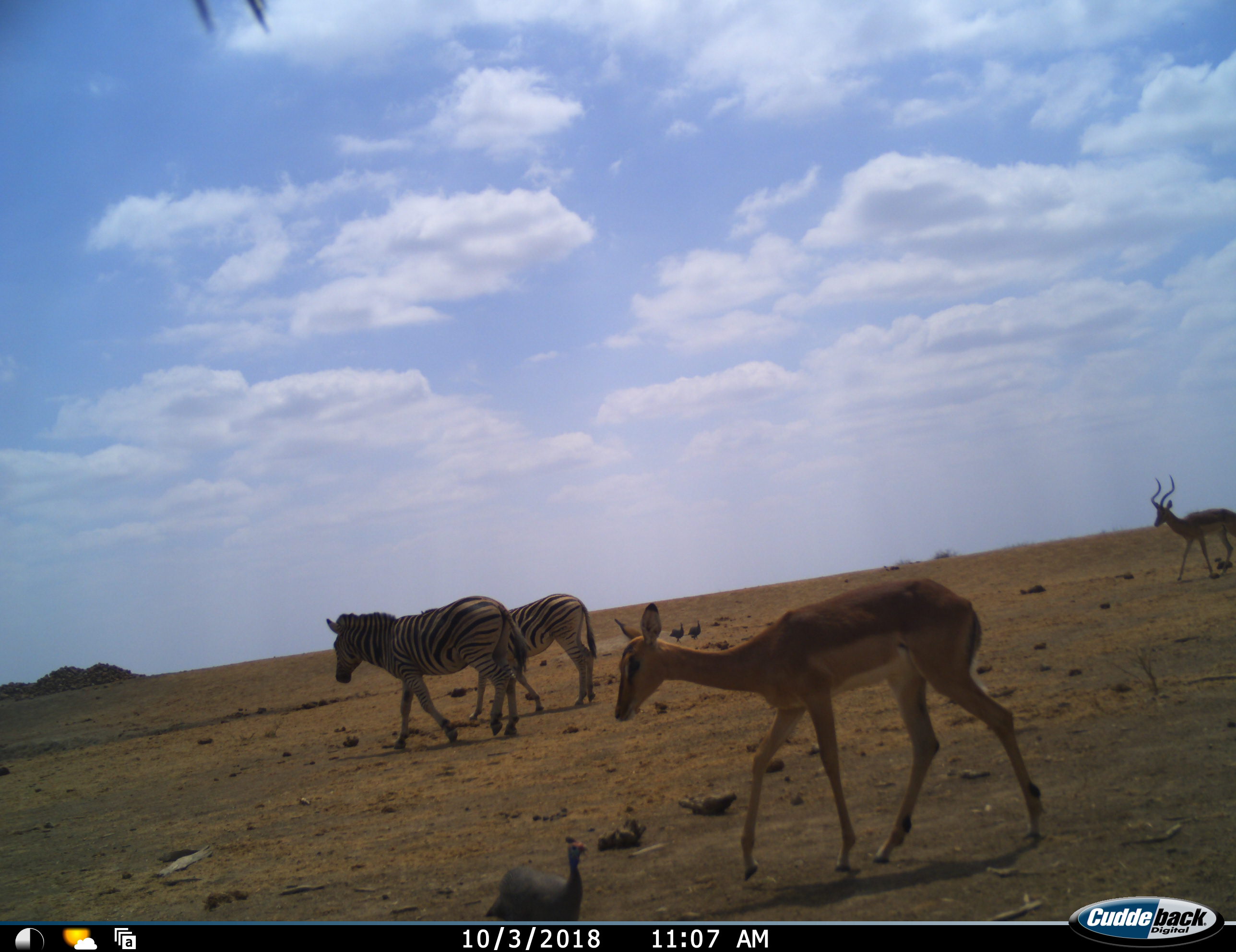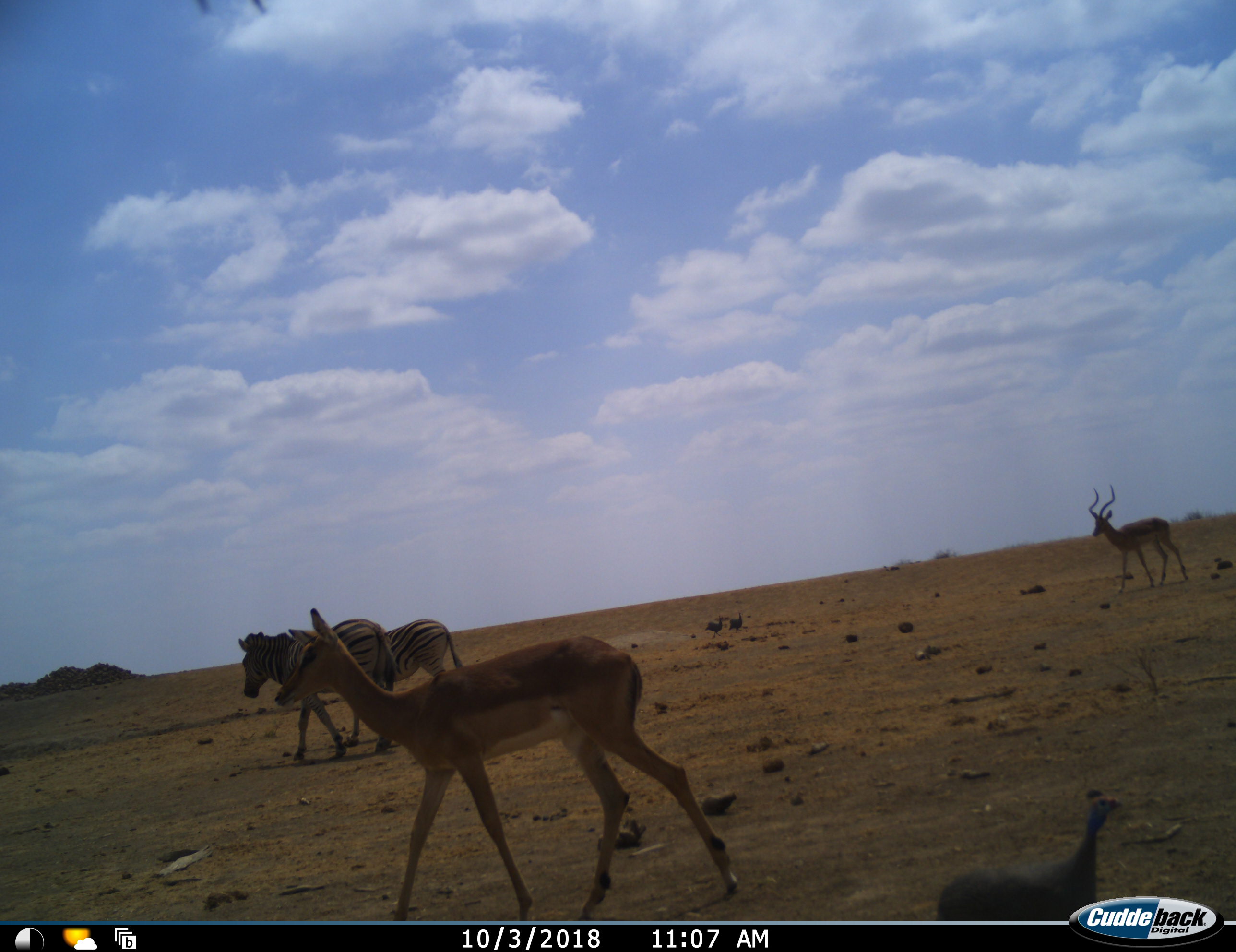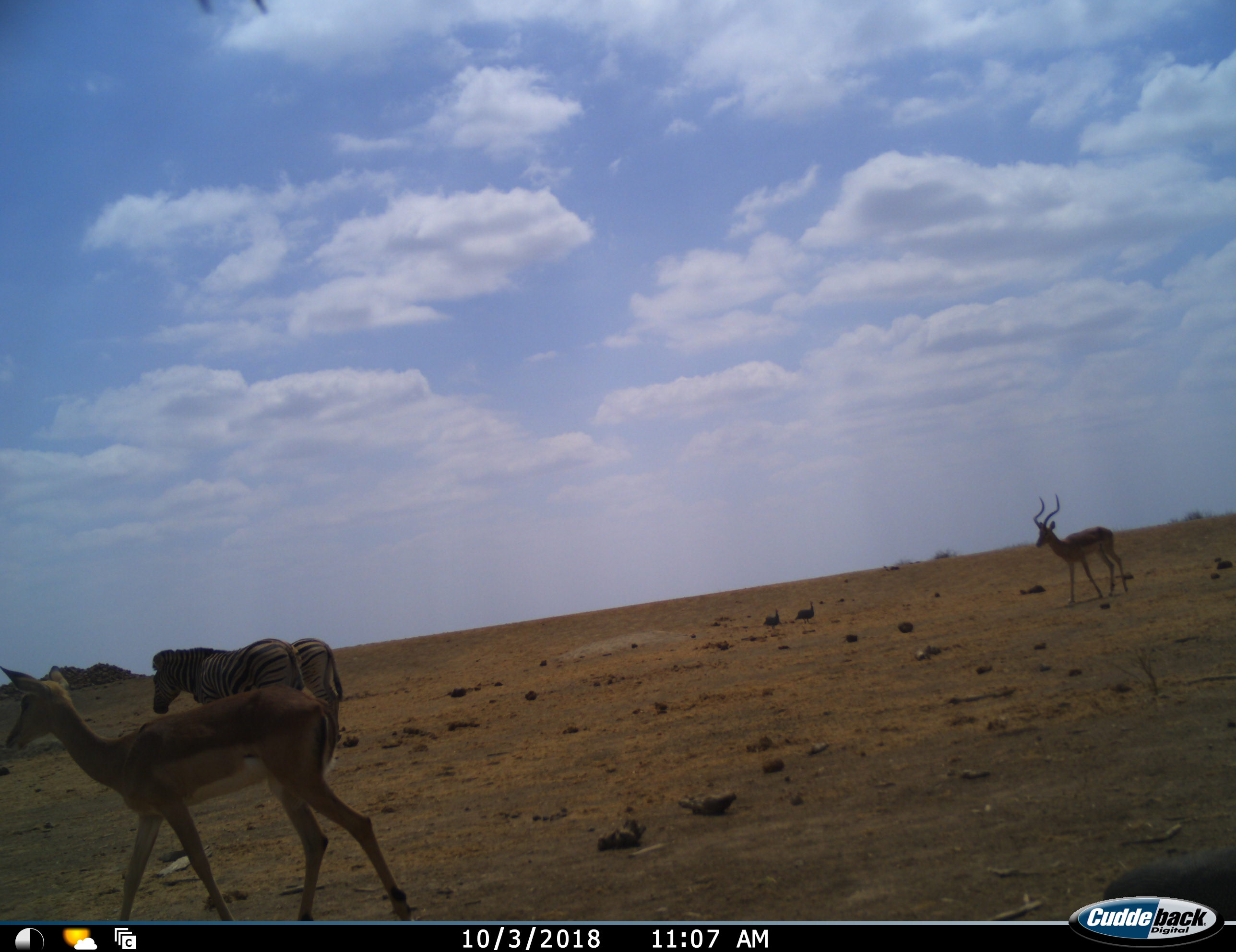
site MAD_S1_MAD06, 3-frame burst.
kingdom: Animalia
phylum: Chordata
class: Aves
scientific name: Aves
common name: bird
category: birdother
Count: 3.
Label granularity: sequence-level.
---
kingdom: Animalia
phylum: Chordata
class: Mammalia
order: Artiodactyla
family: Bovidae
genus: Aepyceros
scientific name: Aepyceros melampus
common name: impala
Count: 2.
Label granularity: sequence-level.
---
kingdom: Animalia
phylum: Chordata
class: Mammalia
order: Perissodactyla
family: Equidae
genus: Equus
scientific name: Equus quagga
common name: plains zebra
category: zebraplains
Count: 2.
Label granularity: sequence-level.